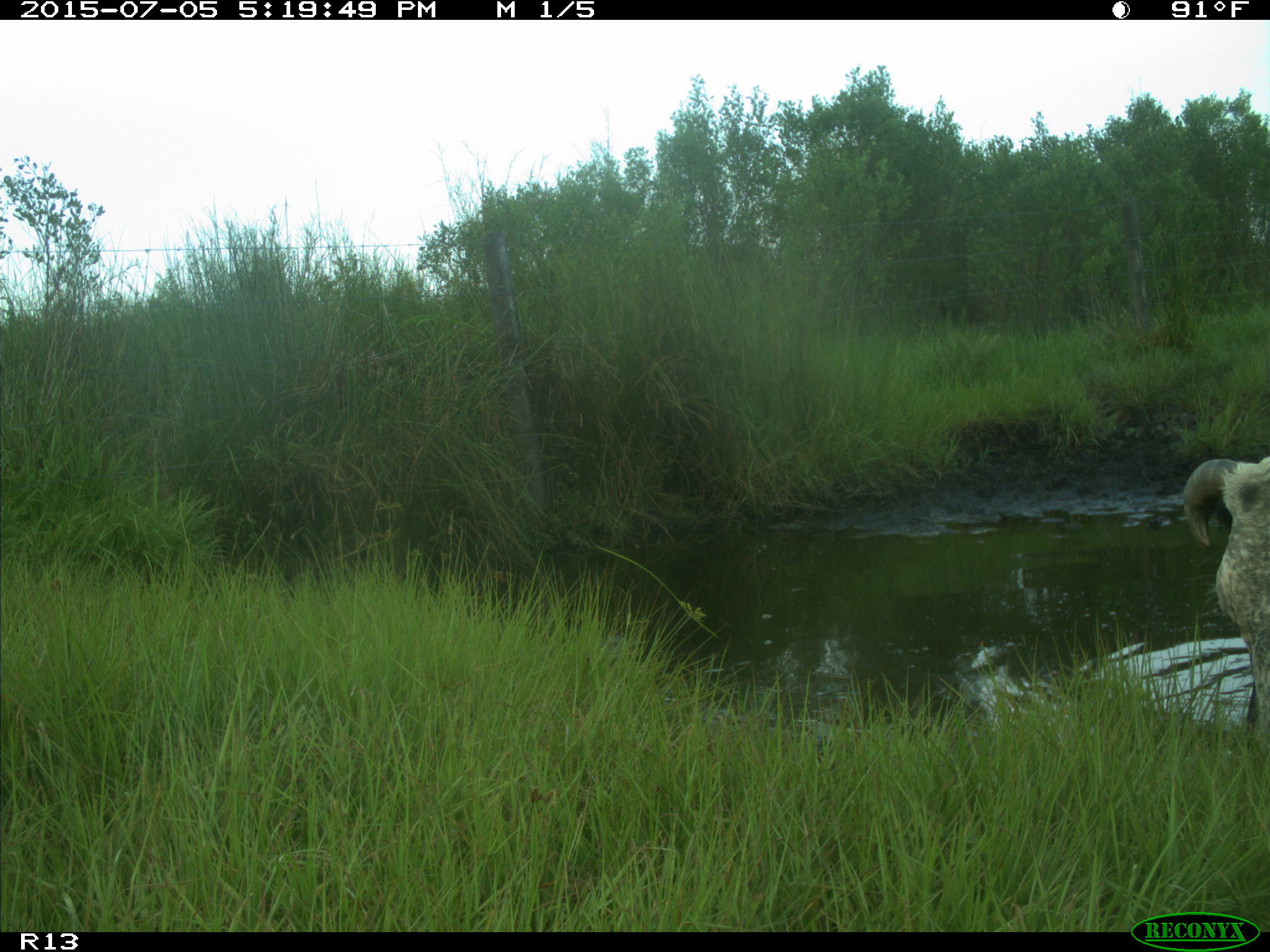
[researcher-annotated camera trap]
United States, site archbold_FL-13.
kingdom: Animalia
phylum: Chordata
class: Mammalia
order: Artiodactyla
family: Bovidae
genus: Bos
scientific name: Bos taurus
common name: domestic cow